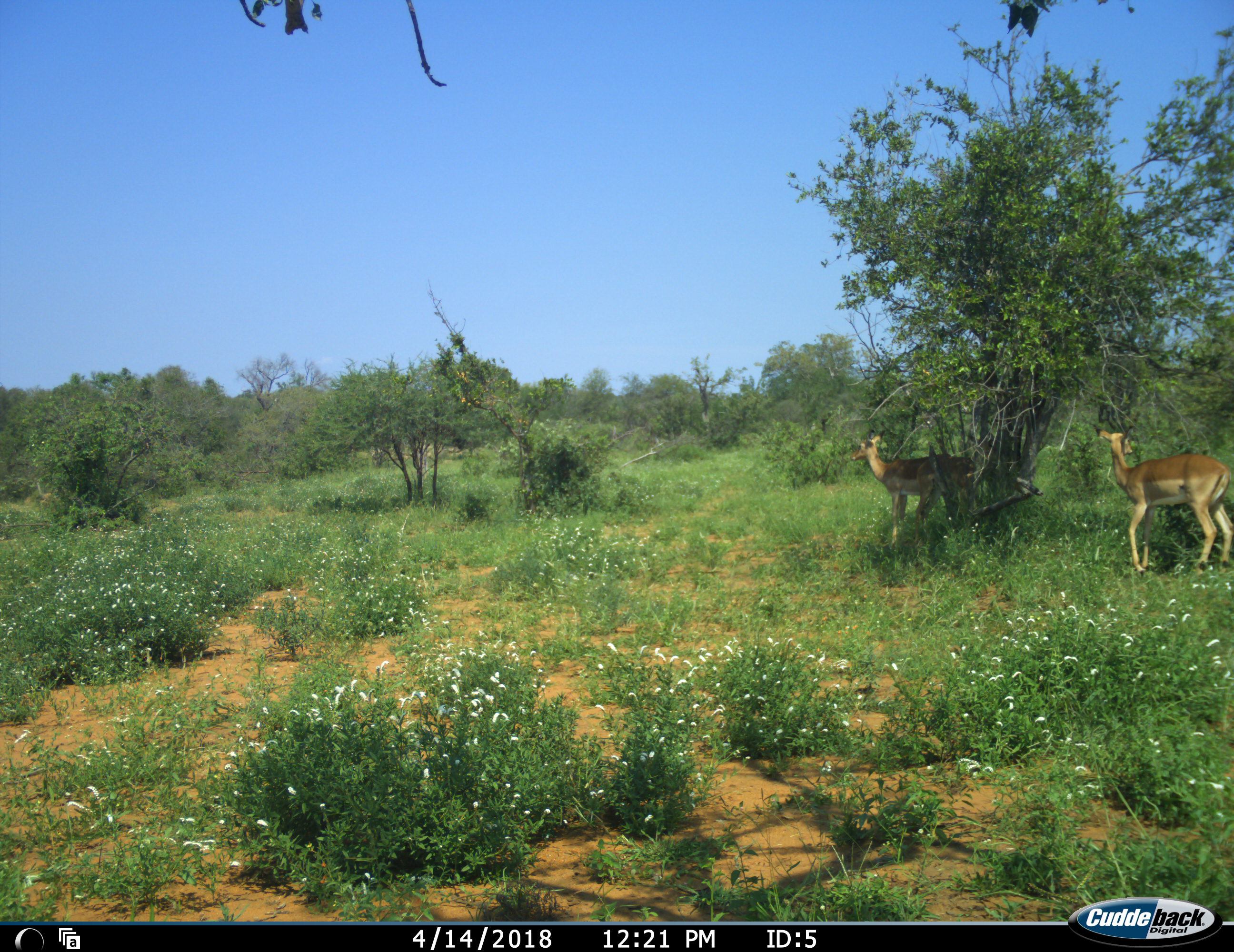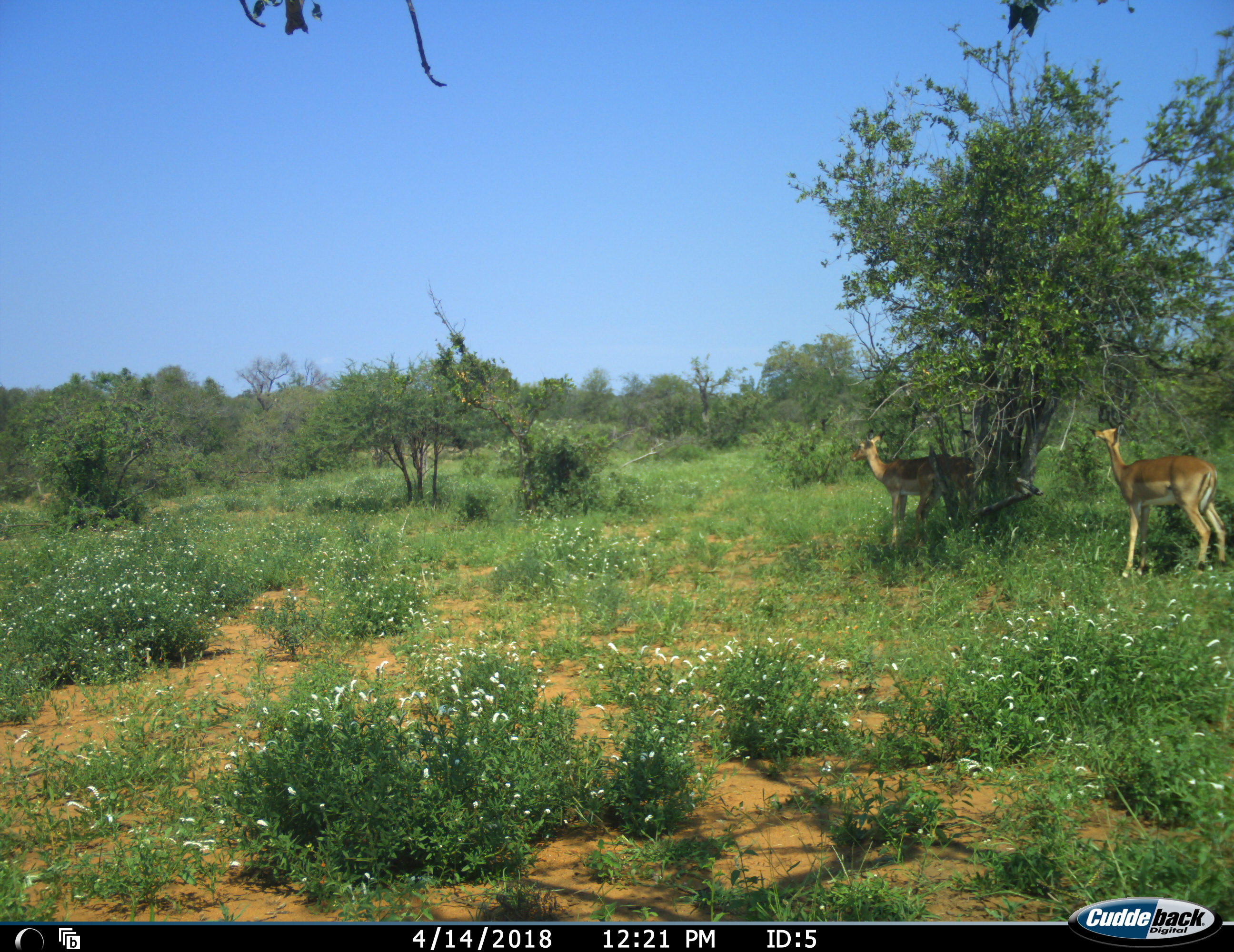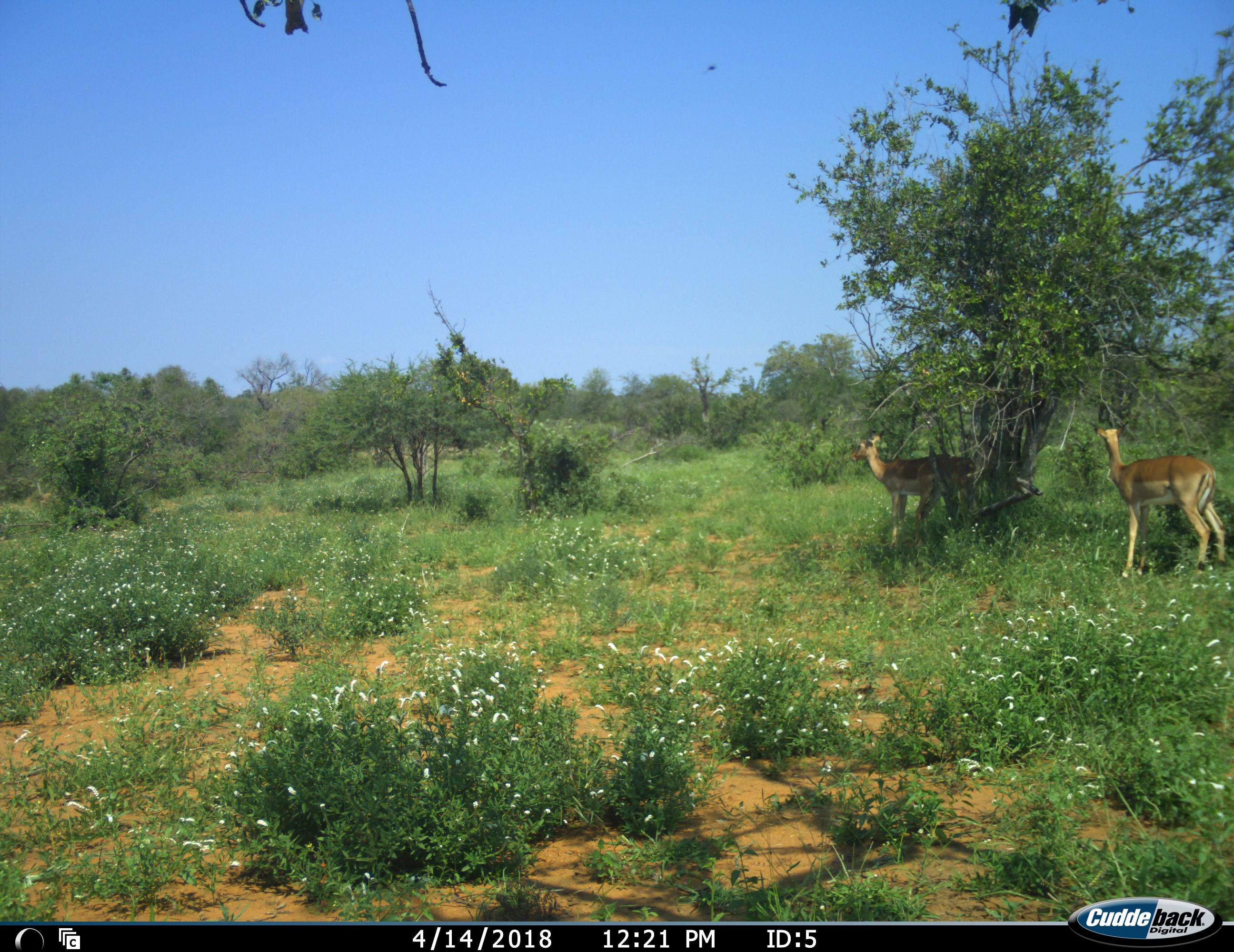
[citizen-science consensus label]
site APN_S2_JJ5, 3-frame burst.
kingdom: Animalia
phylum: Chordata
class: Mammalia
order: Artiodactyla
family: Bovidae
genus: Aepyceros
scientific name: Aepyceros melampus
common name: impala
Impala (Aepyceros melampus), count 2. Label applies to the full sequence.